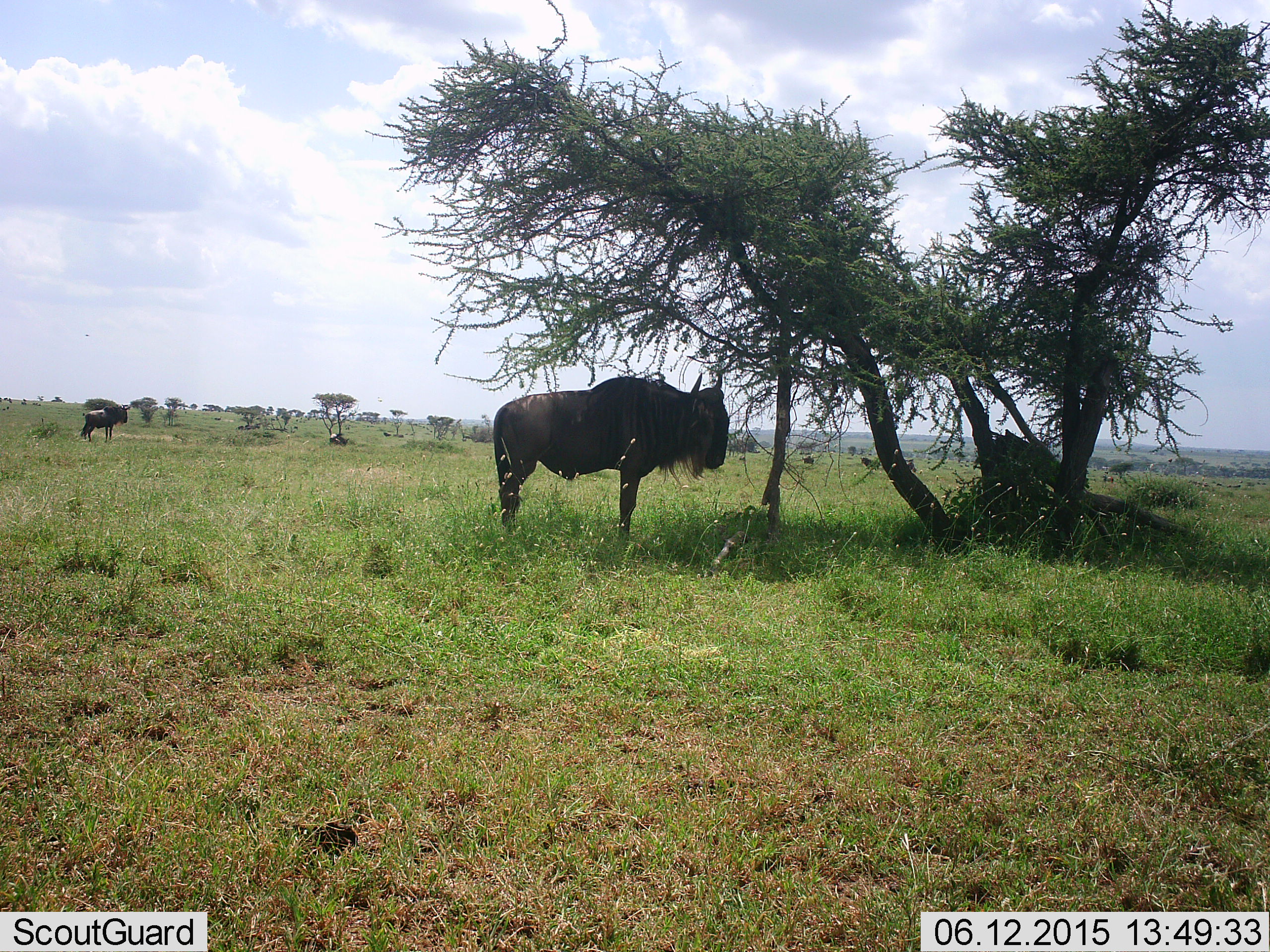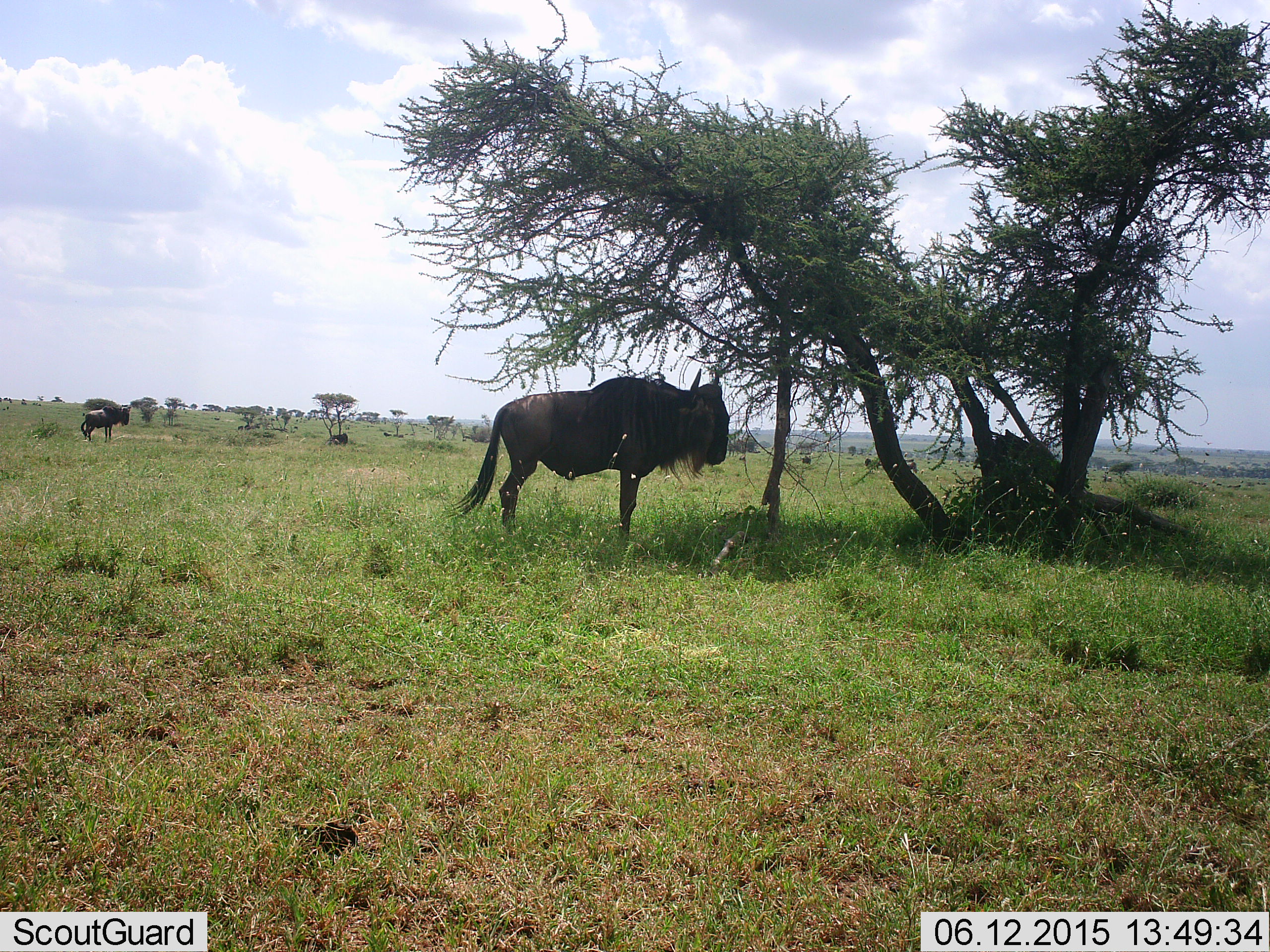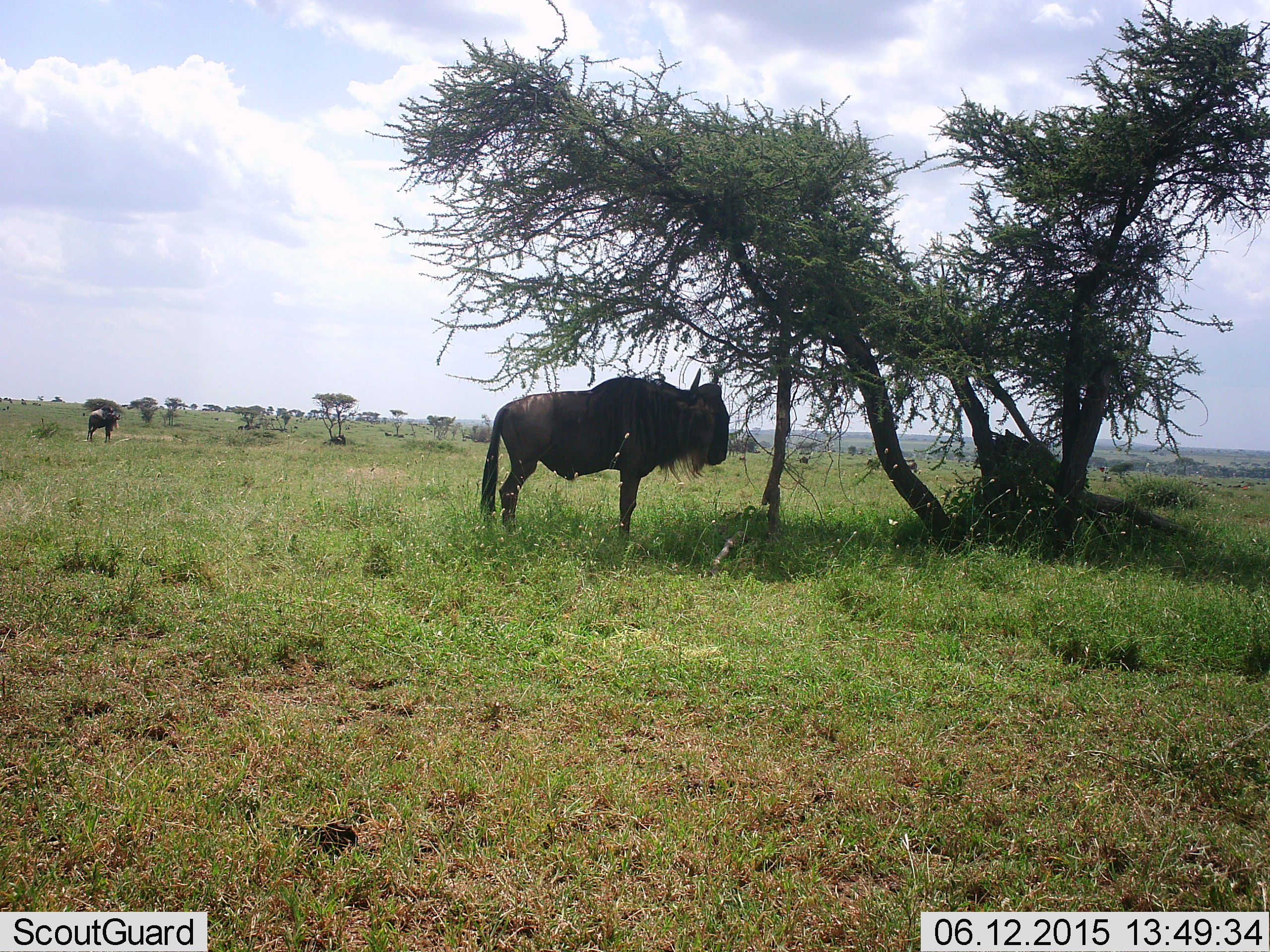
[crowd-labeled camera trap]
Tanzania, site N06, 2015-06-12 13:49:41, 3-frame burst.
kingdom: Animalia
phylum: Chordata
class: Mammalia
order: Artiodactyla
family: Bovidae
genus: Connochaetes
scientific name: Connochaetes taurinus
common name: blue wildebeest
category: wildebeest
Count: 3.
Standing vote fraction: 90%.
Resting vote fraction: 70%.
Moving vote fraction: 20%.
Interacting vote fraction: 0%.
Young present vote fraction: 0%.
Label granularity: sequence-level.